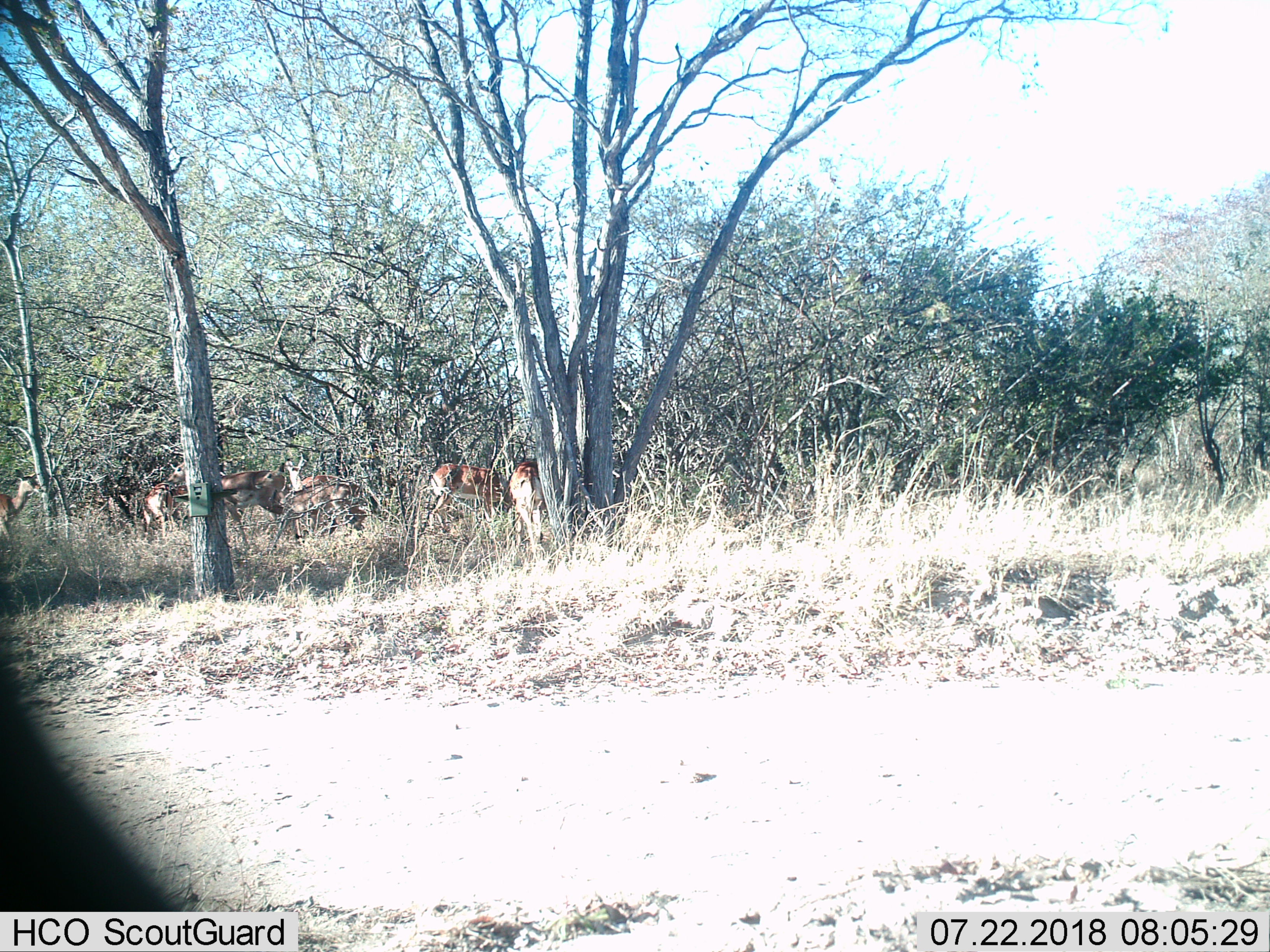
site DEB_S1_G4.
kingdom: Animalia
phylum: Chordata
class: Mammalia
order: Artiodactyla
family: Bovidae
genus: Aepyceros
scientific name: Aepyceros melampus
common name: impala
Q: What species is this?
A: Impala (Aepyceros melampus).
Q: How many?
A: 6.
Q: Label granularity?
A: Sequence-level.